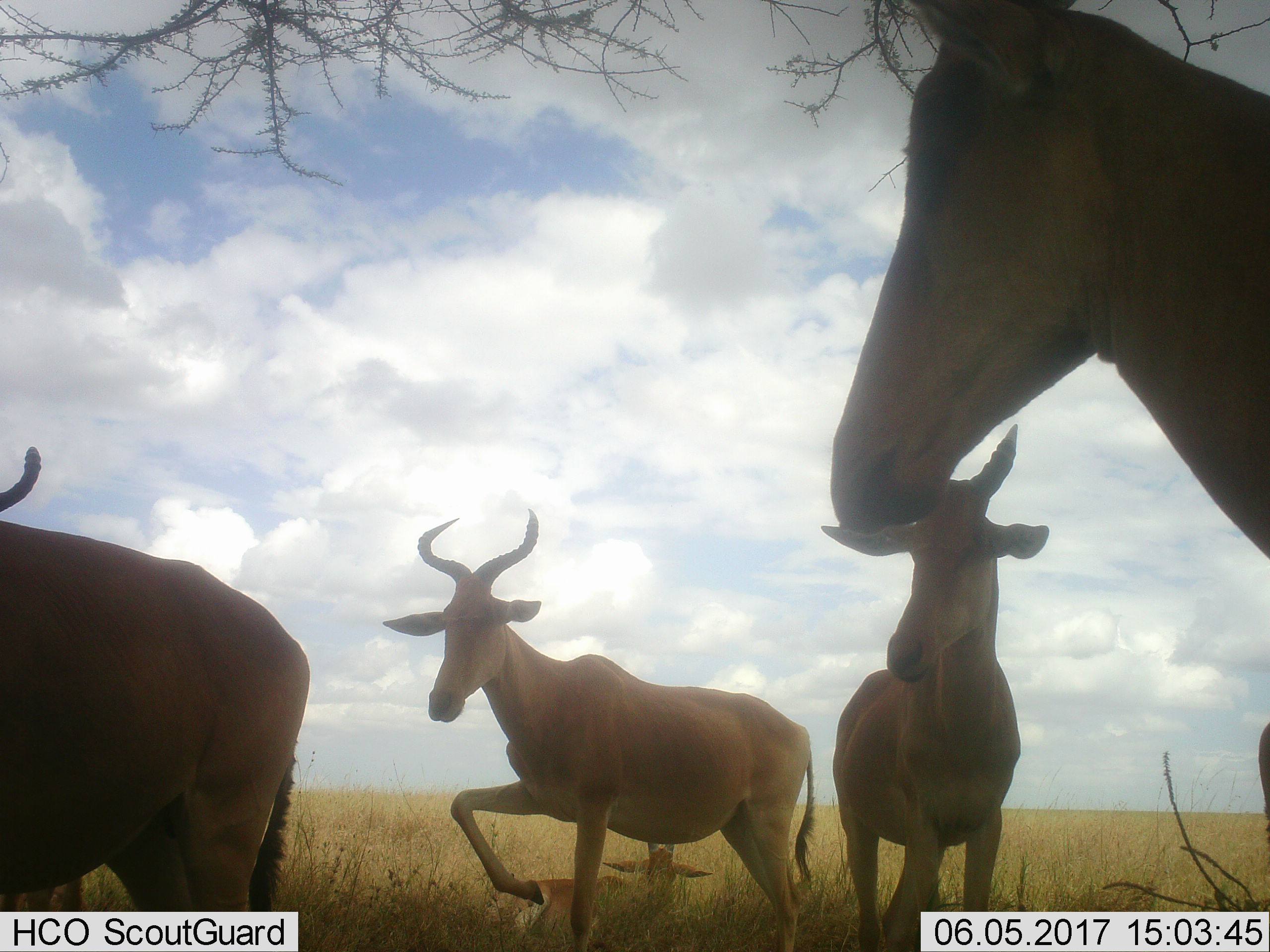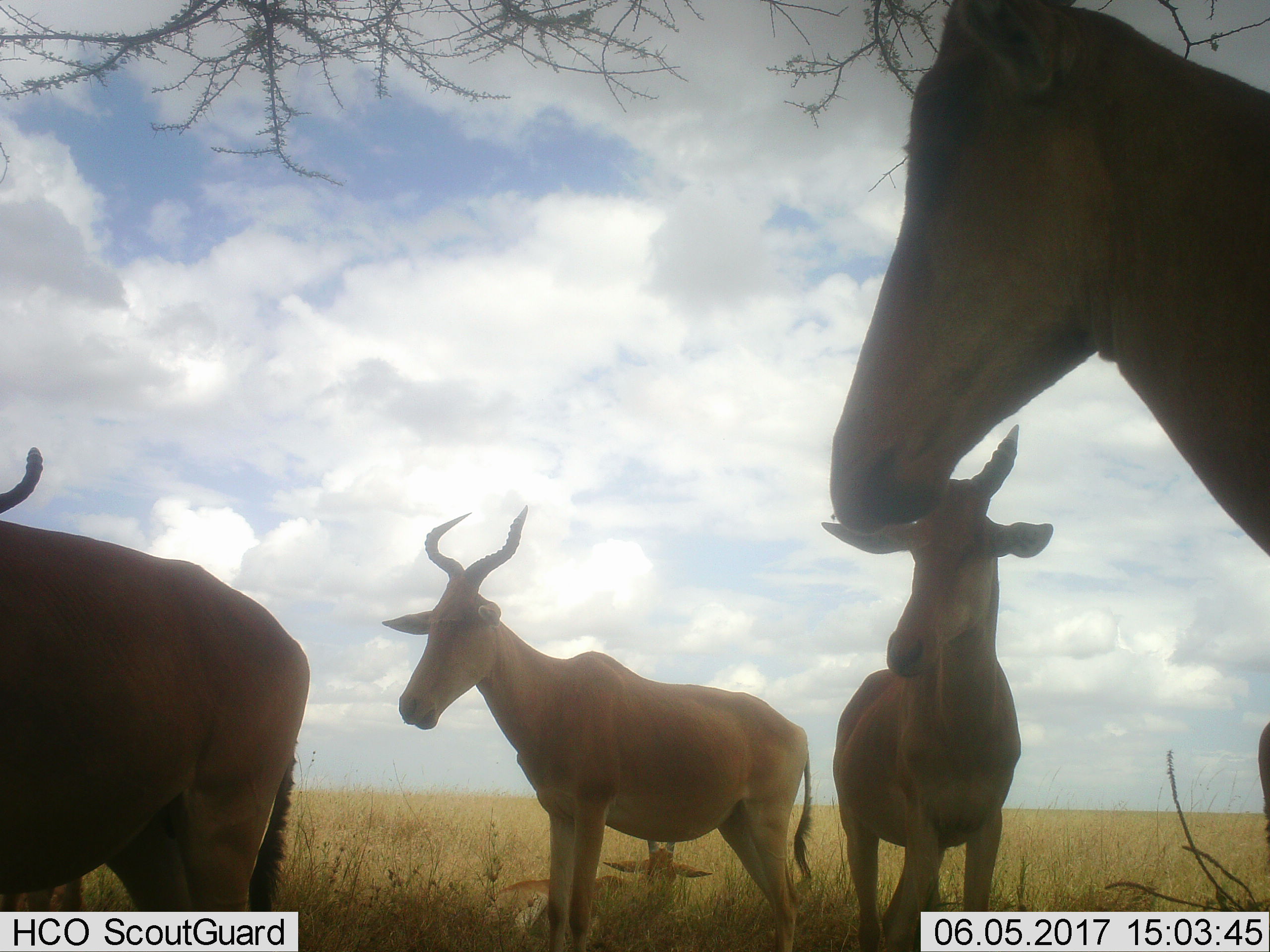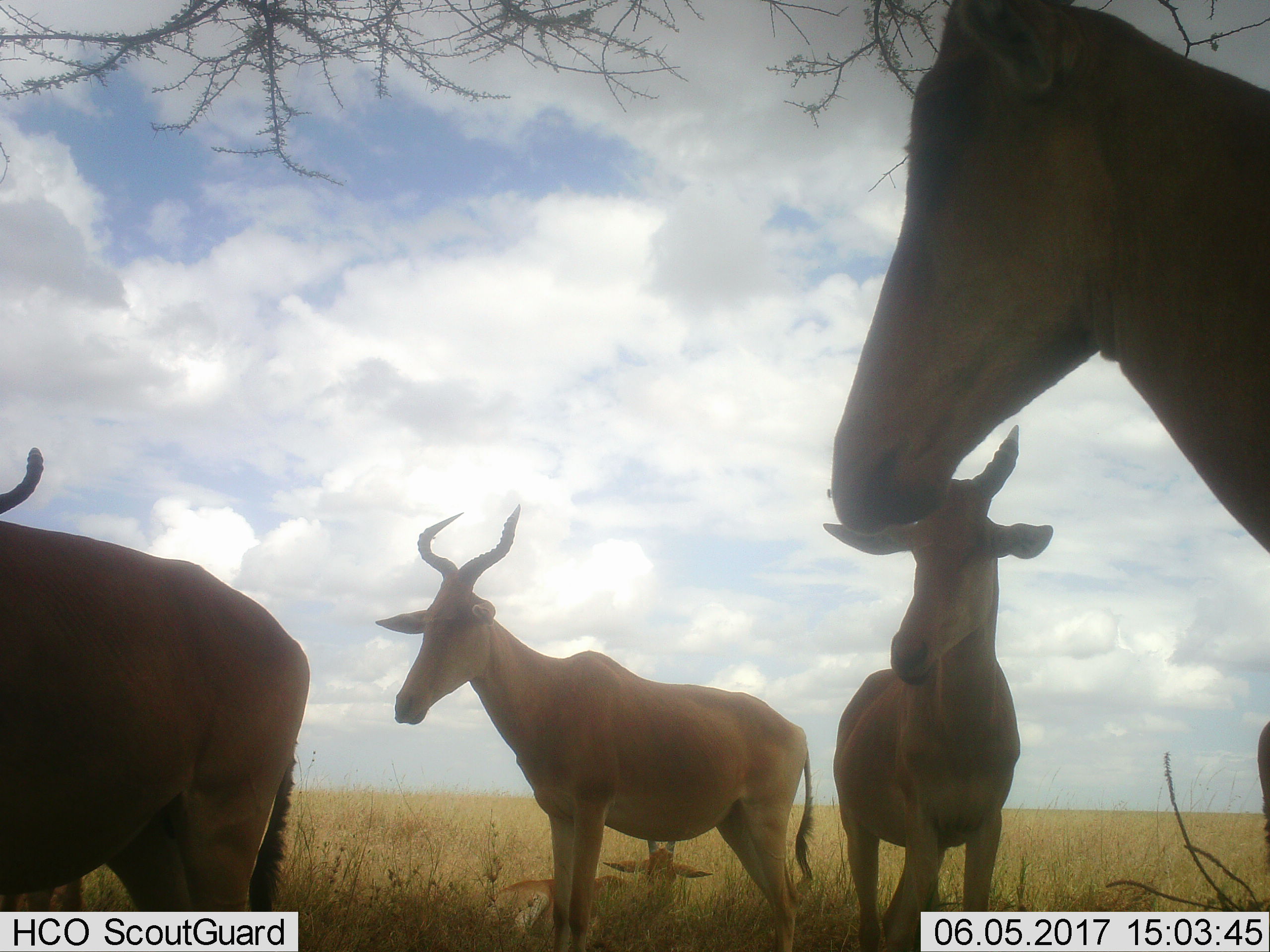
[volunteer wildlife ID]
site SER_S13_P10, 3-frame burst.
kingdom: Animalia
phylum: Chordata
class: Mammalia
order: Artiodactyla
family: Bovidae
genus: Alcelaphus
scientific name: Alcelaphus buselaphus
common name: hartebeest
Hartebeest (Alcelaphus buselaphus), count 4. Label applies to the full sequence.